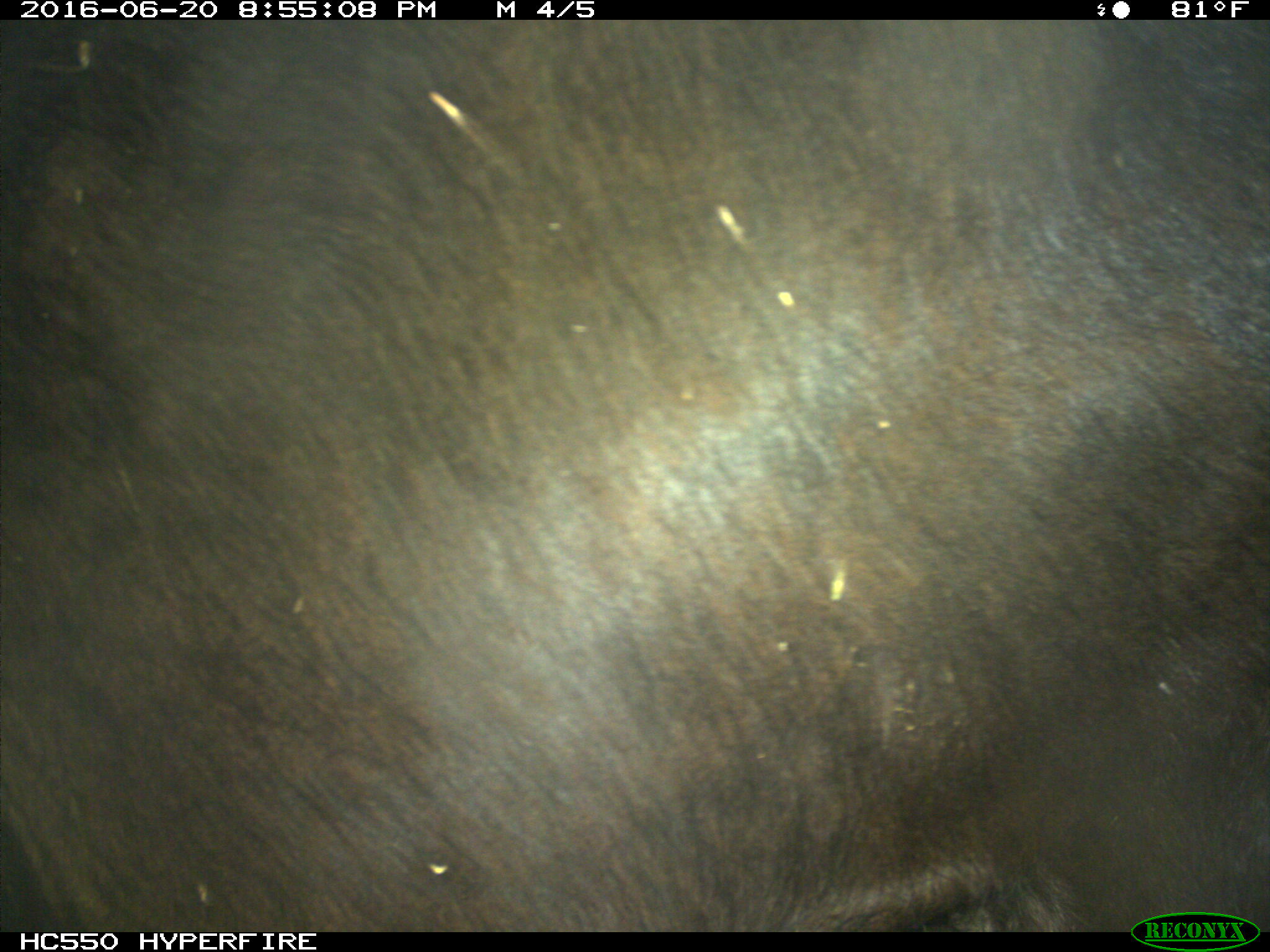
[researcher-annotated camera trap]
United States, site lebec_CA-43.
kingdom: Animalia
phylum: Chordata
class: Mammalia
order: Artiodactyla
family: Bovidae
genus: Bos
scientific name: Bos taurus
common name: domestic cow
Bos taurus (domestic cow).